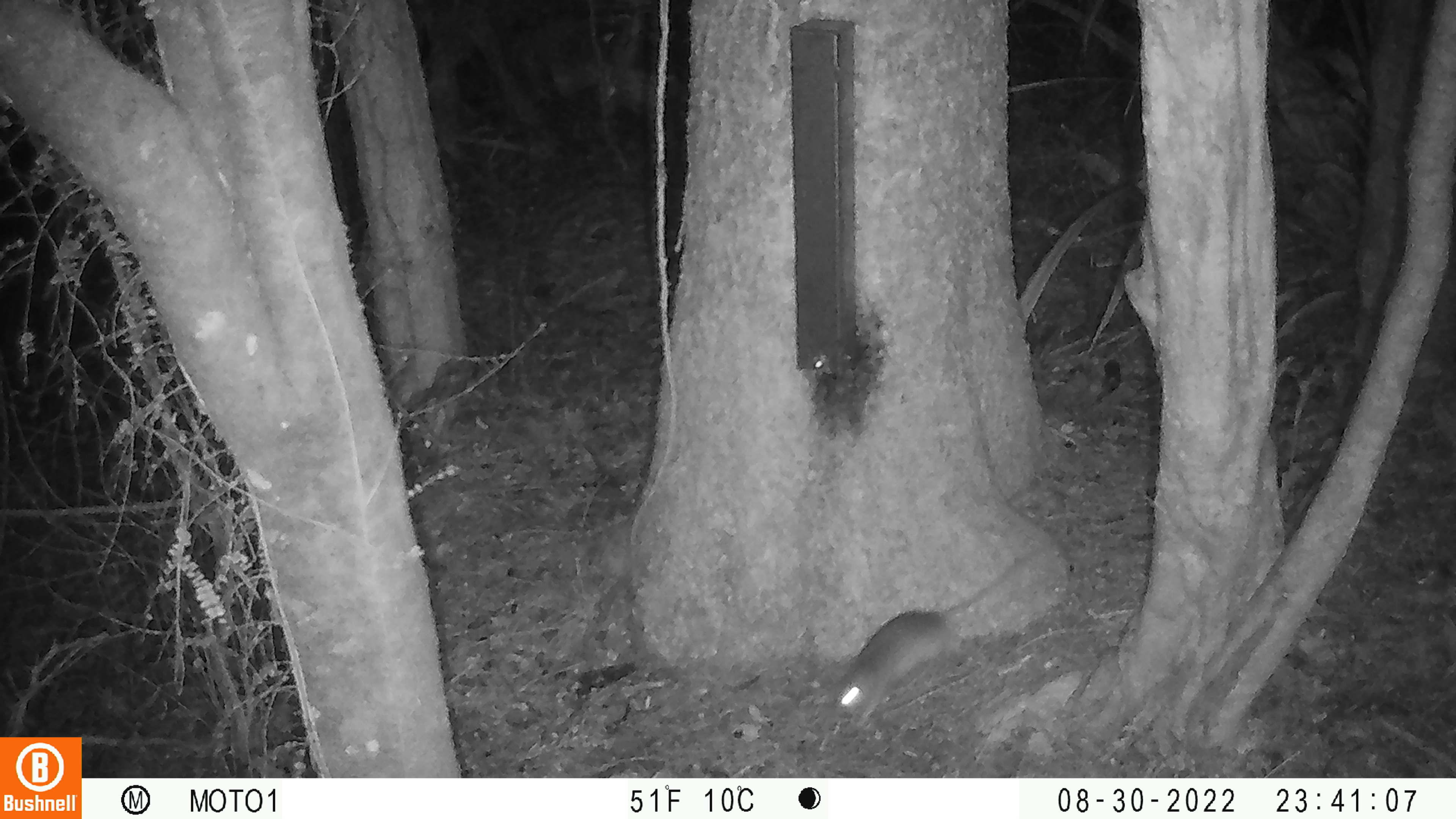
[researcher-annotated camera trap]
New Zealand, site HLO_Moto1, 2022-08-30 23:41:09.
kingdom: Animalia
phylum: Chordata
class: Mammalia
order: Rodentia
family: Muridae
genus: Rattus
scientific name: Rattus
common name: rat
Rat (Rattus).